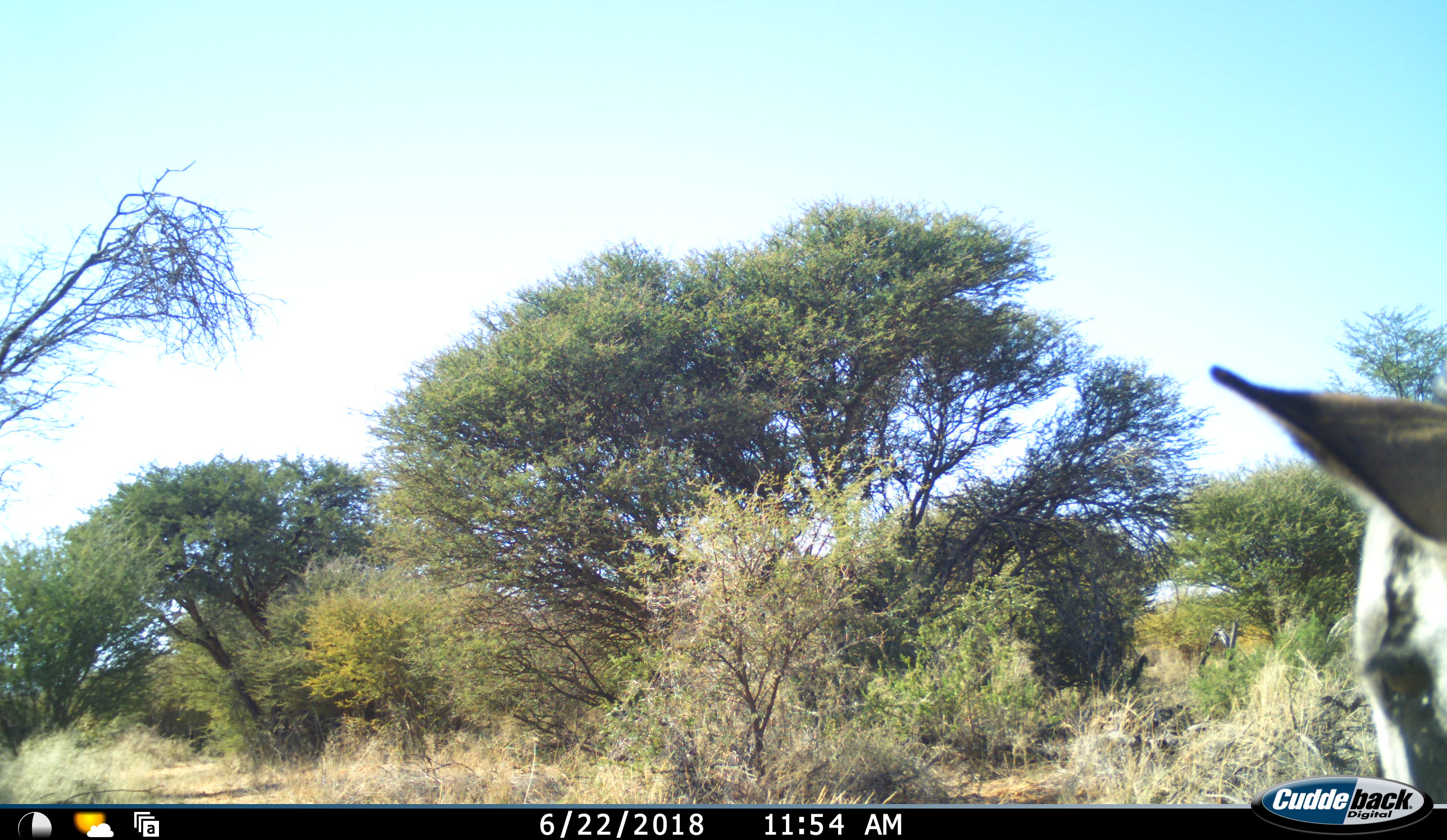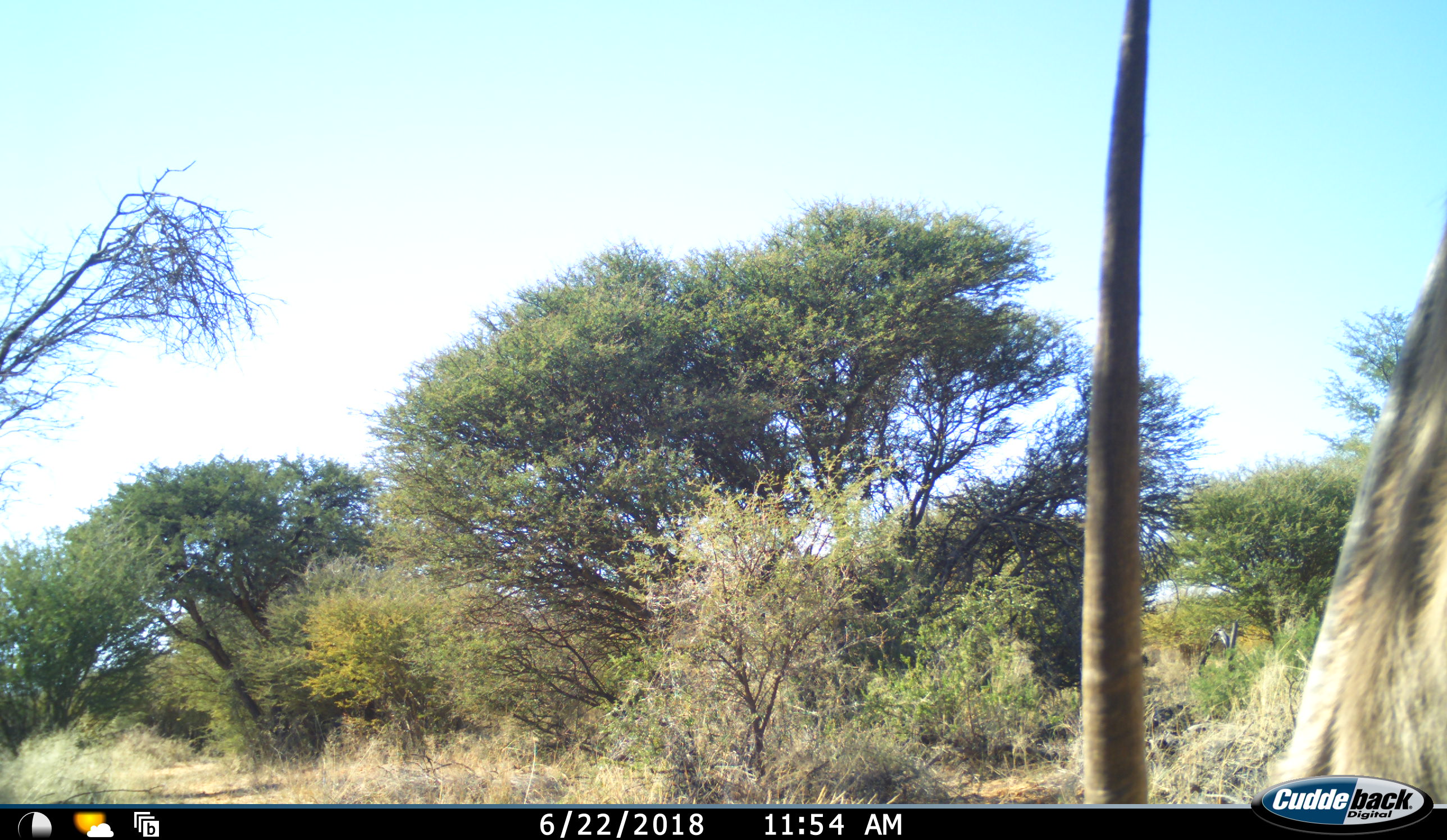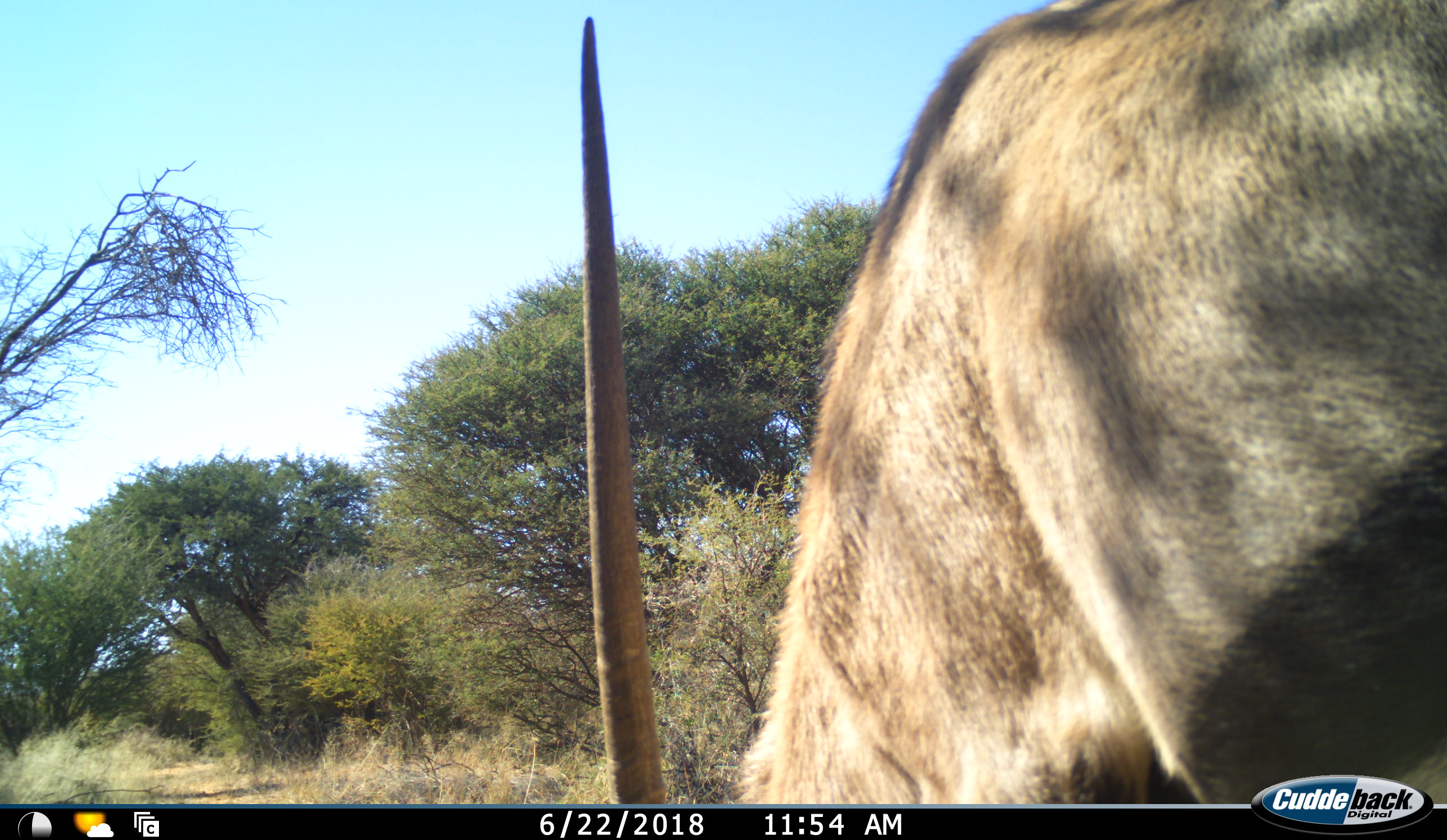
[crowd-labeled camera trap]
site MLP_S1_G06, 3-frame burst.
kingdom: Animalia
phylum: Chordata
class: Mammalia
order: Artiodactyla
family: Bovidae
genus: Oryx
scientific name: Oryx gazella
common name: gemsbok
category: oryx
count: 1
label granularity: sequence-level